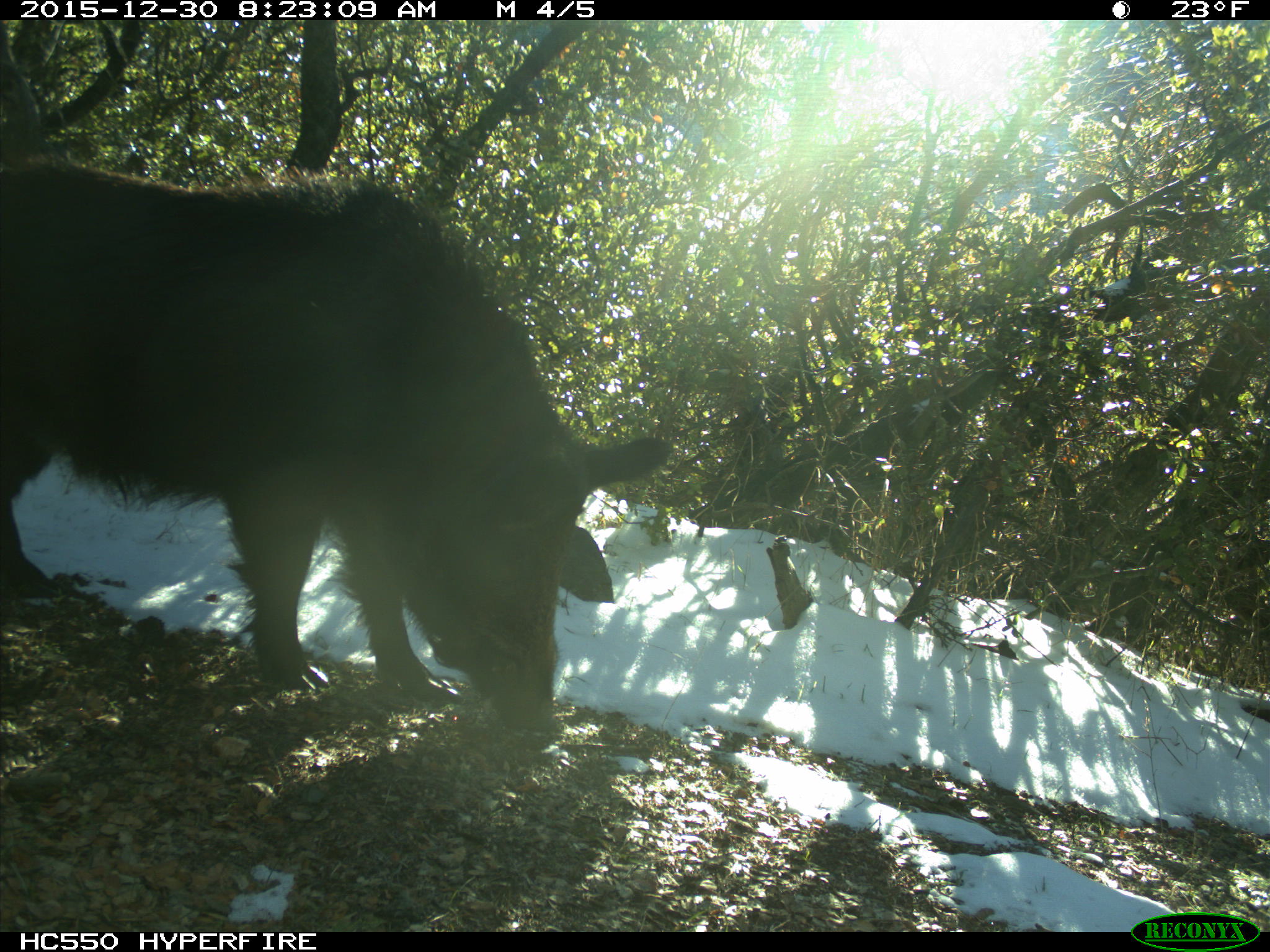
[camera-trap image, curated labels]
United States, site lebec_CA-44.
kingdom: Animalia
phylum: Chordata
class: Mammalia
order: Artiodactyla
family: Suidae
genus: Sus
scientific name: Sus scrofa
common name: wild boar